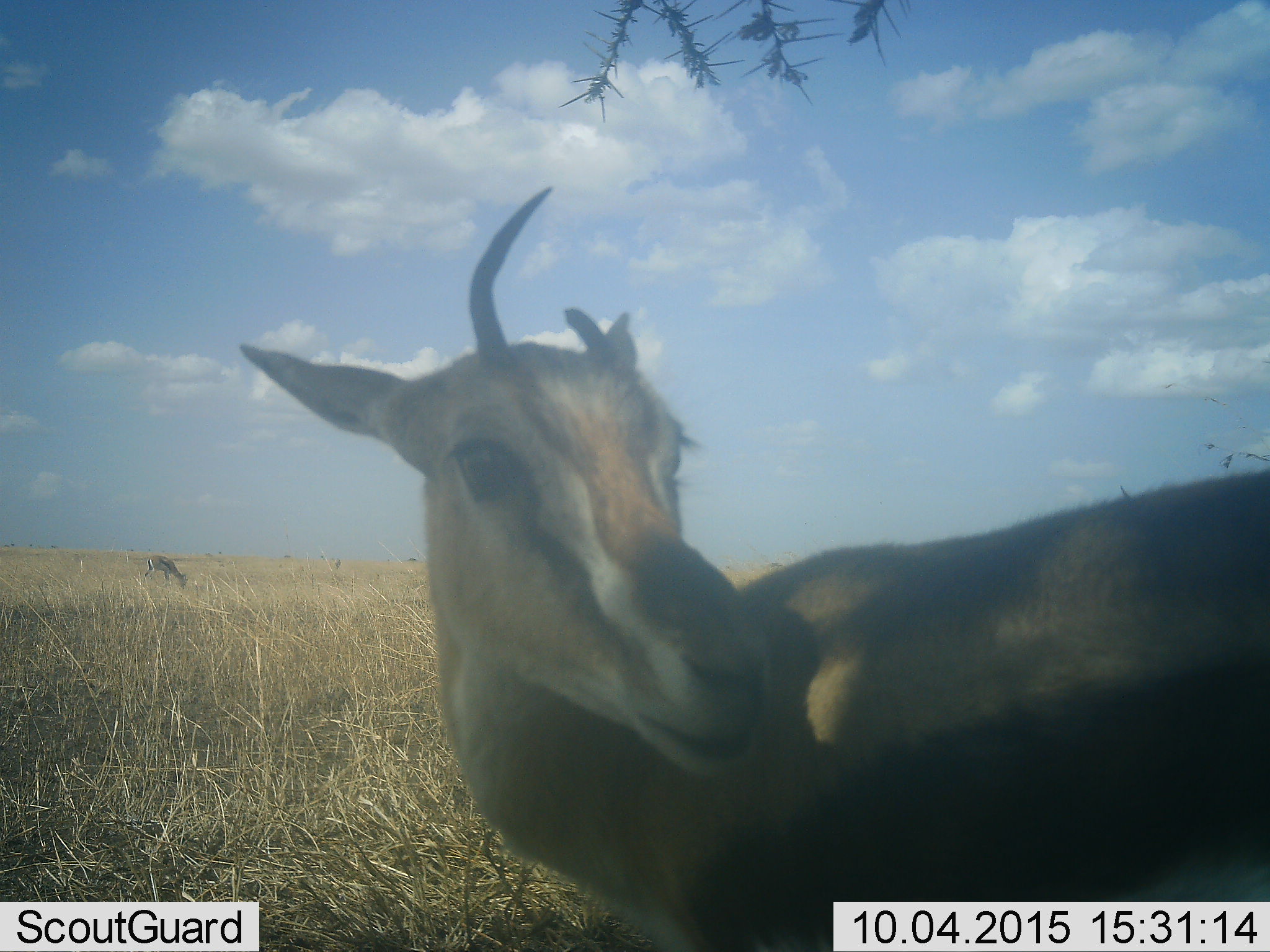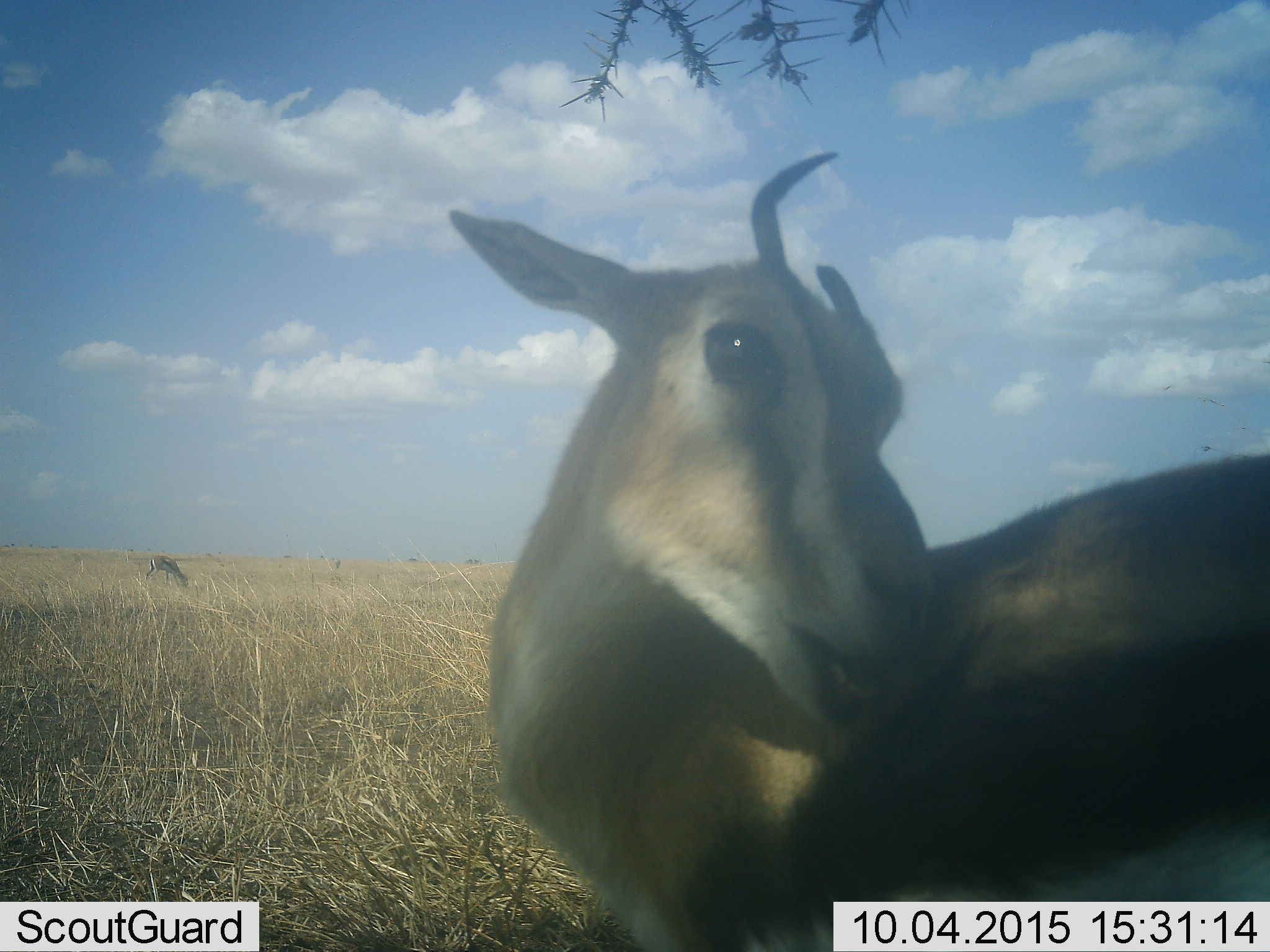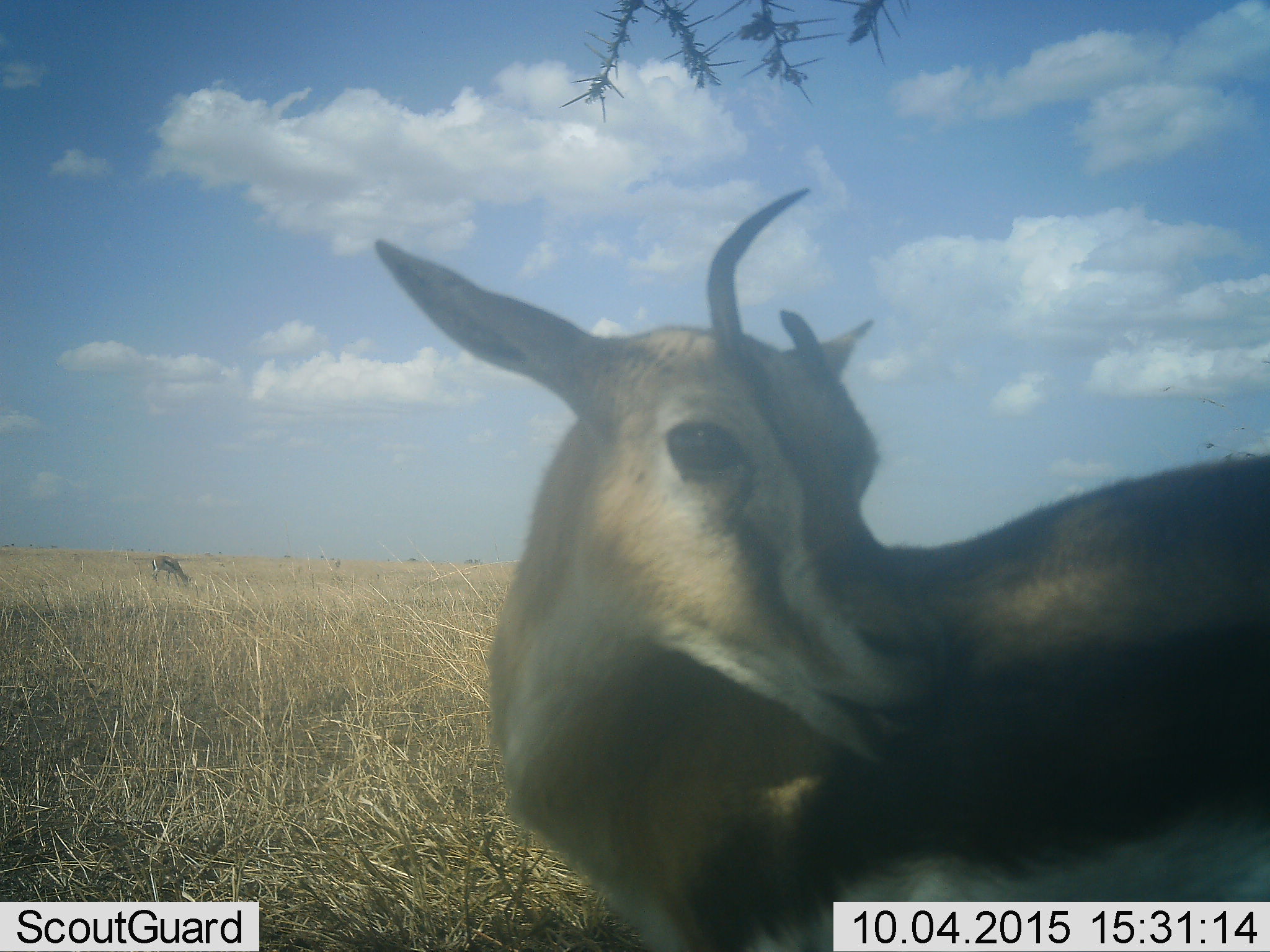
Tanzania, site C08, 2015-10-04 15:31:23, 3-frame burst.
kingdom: Animalia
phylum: Chordata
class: Mammalia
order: Artiodactyla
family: Bovidae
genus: Eudorcas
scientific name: Eudorcas thomsonii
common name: thomson's gazelle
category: gazellethomsons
Gazellethomsons (thomson's gazelle) (Eudorcas thomsonii), count 2. Behavior (volunteer vote fractions): standing 80%, resting 0%, moving 13%, interacting 7%. Young present (vote fraction): 0%. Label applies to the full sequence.